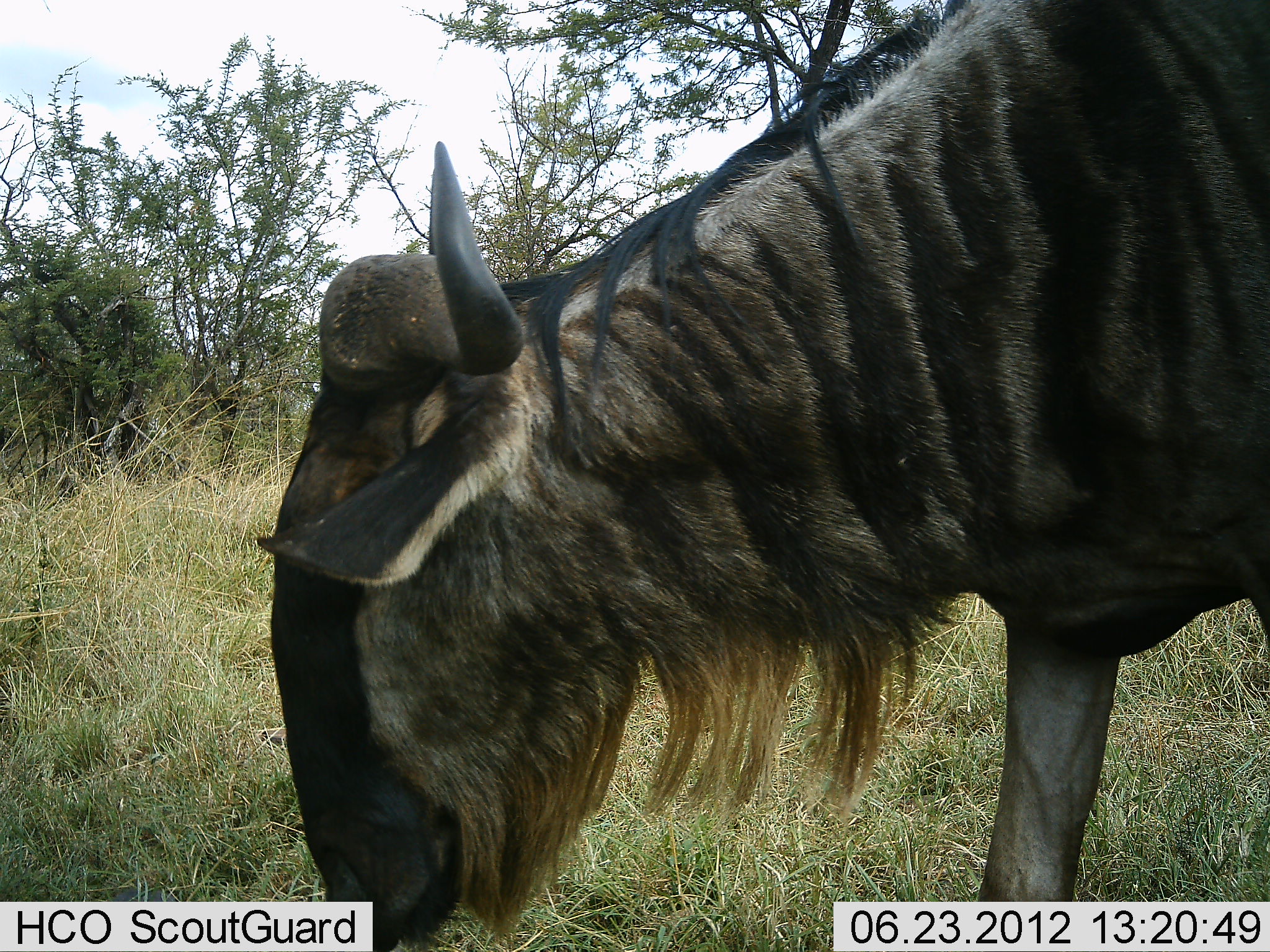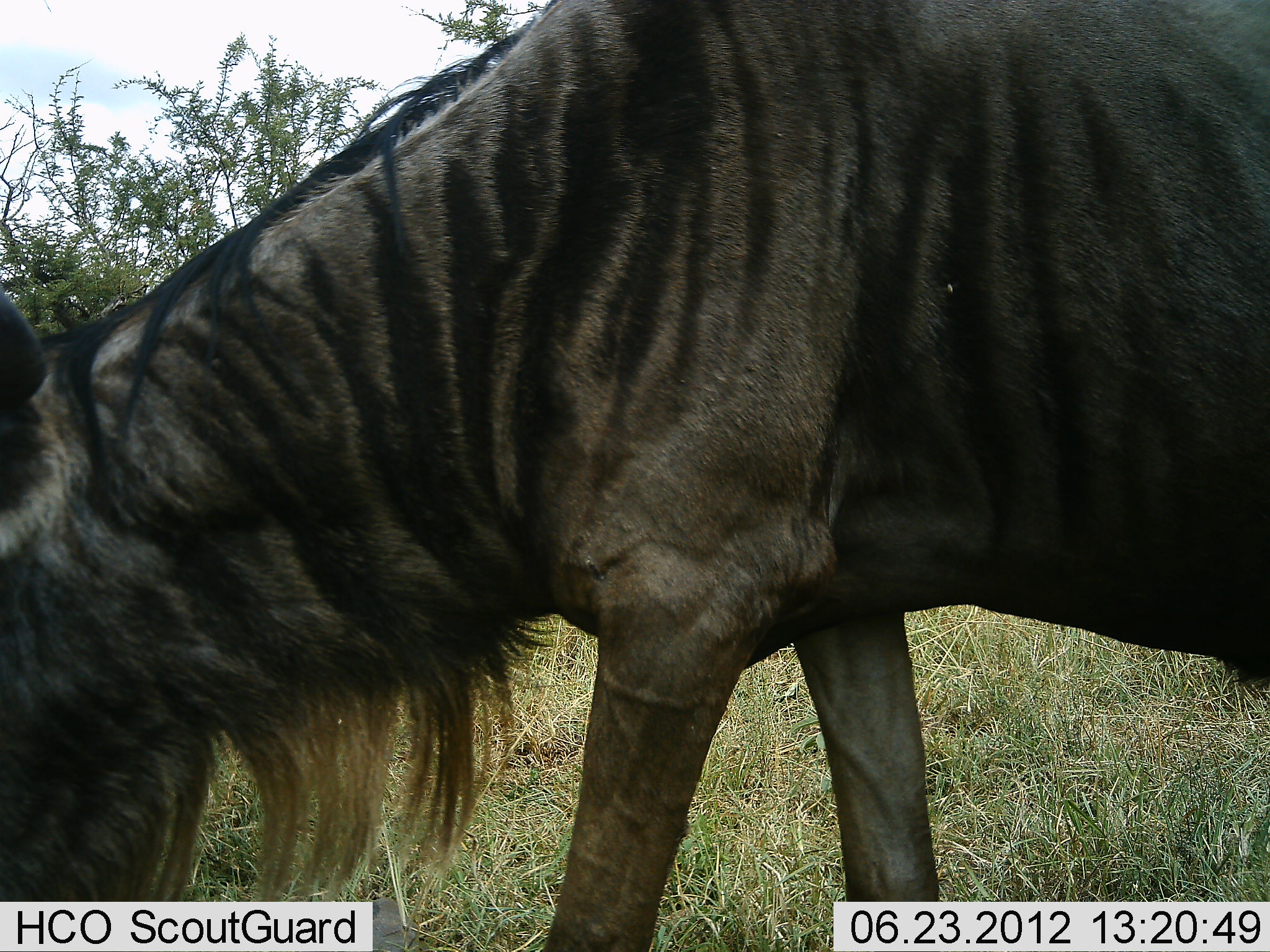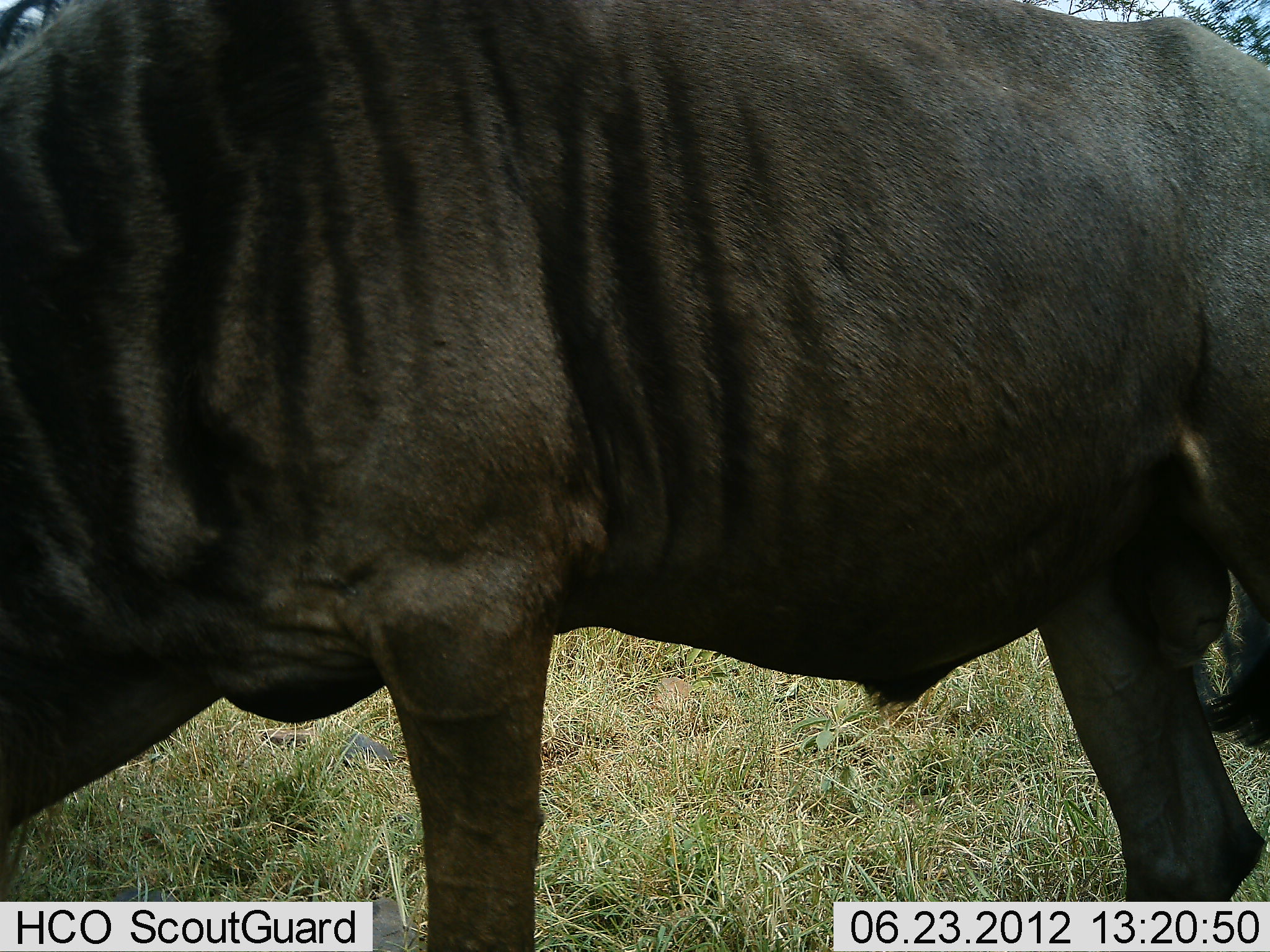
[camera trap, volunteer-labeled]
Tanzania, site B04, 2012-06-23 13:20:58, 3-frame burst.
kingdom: Animalia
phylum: Chordata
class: Mammalia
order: Artiodactyla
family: Bovidae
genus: Connochaetes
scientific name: Connochaetes taurinus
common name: blue wildebeest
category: wildebeest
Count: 1.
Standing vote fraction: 40%.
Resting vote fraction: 0%.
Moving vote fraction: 10%.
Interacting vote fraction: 0%.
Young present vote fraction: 0%.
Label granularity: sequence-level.